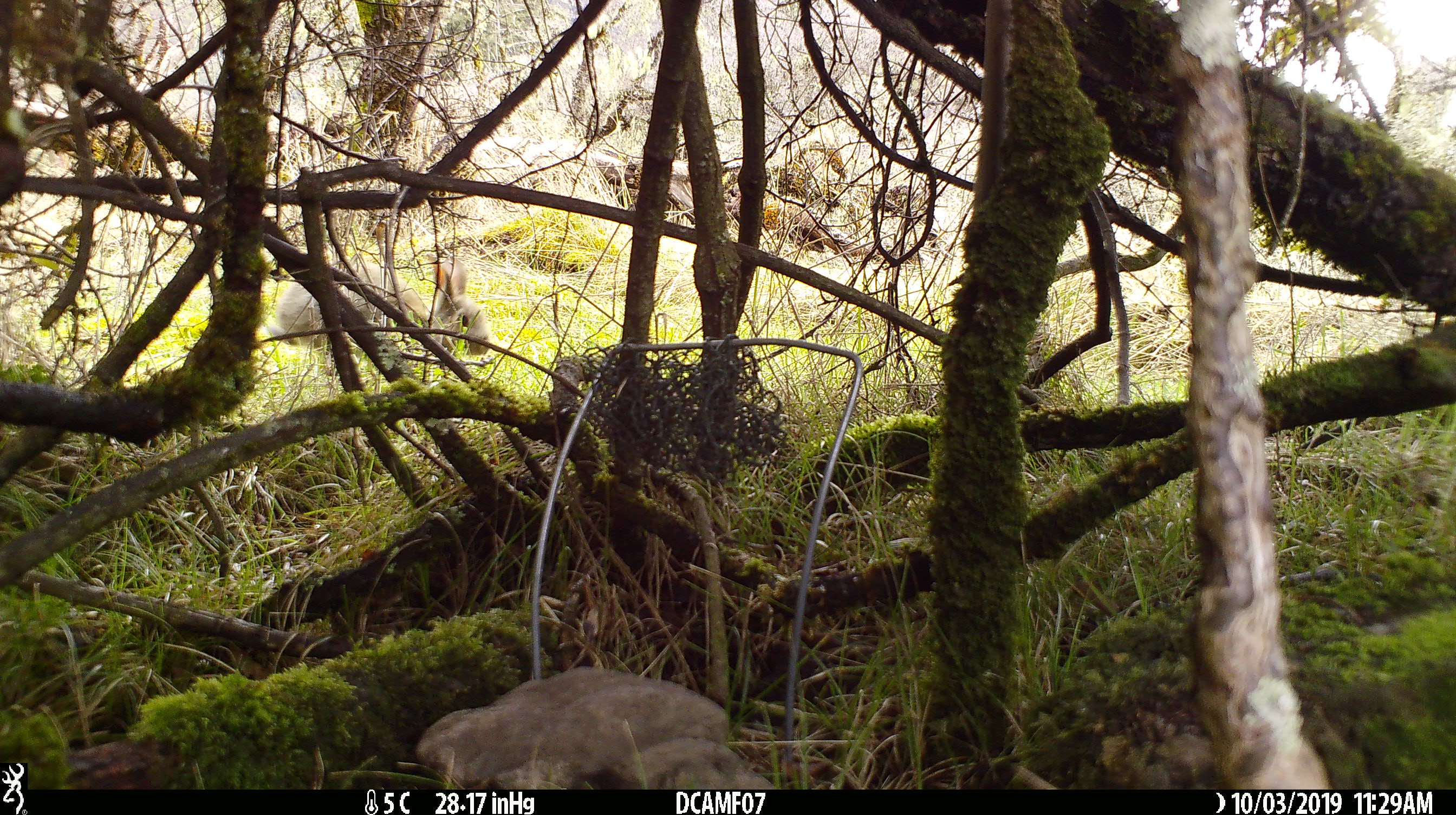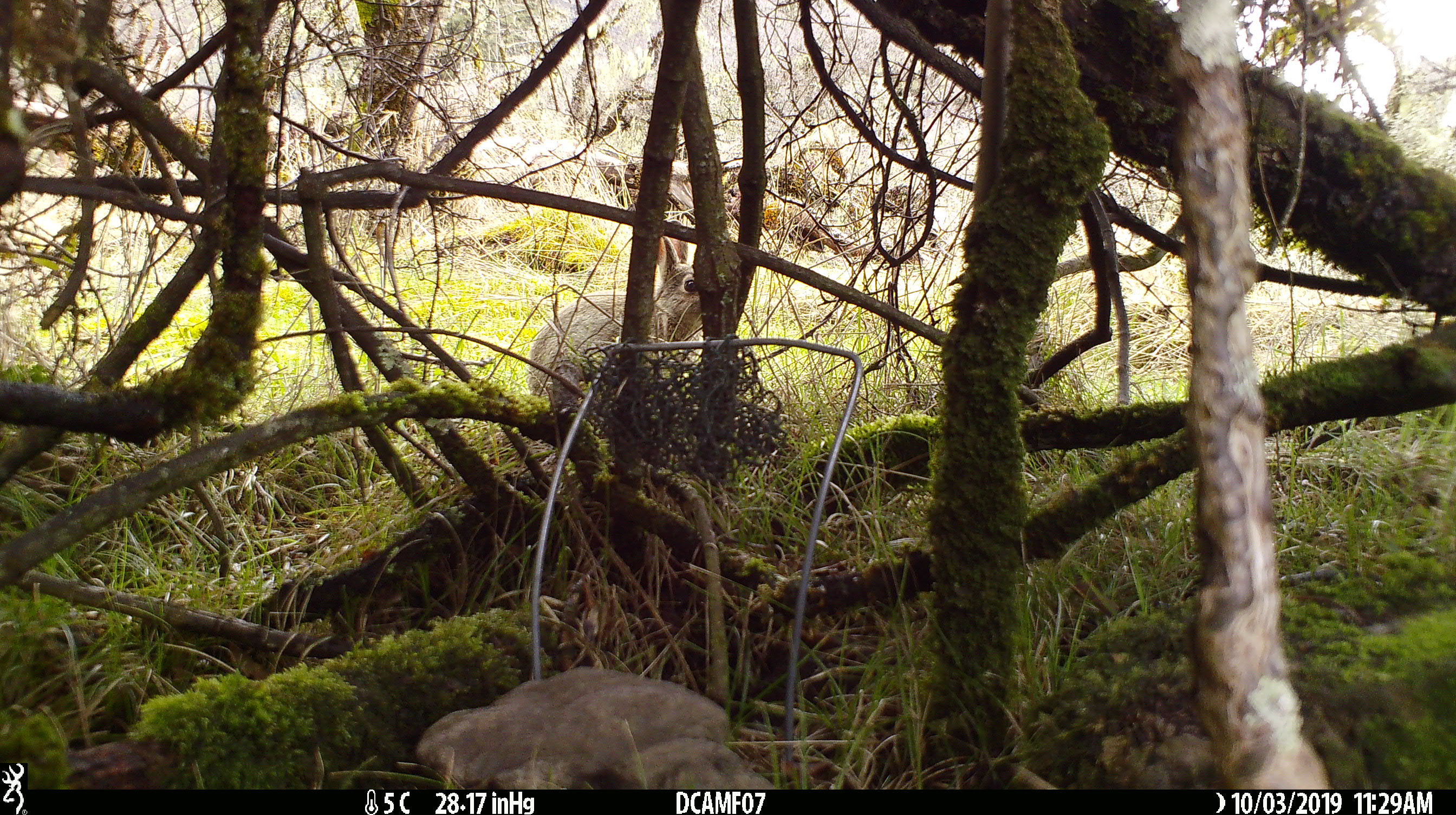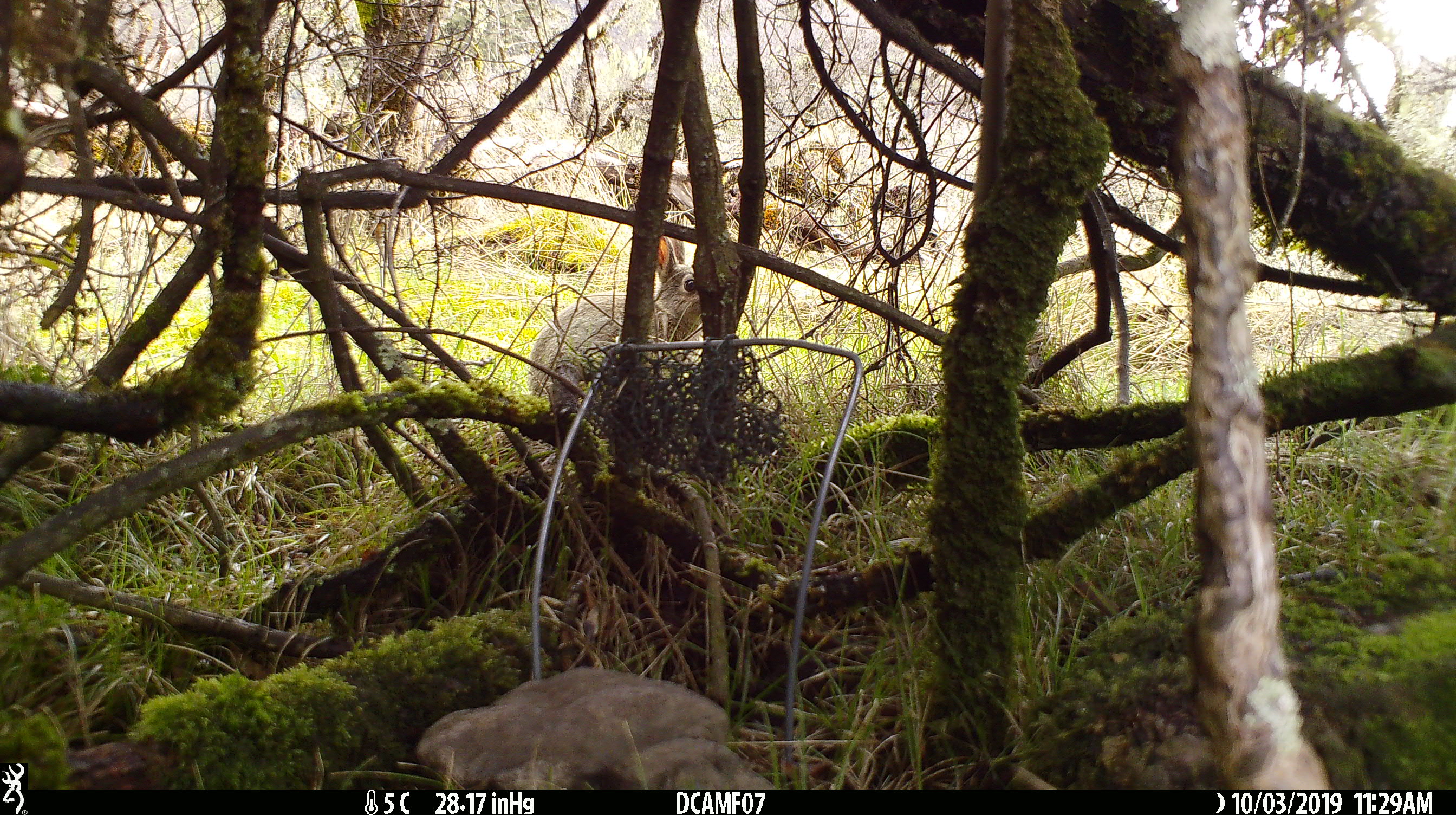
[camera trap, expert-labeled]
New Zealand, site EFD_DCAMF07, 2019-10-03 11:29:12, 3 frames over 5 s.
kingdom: Animalia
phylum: Chordata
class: Mammalia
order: Lagomorpha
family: Leporidae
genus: Oryctolagus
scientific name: Oryctolagus cuniculus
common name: european rabbit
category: rabbit